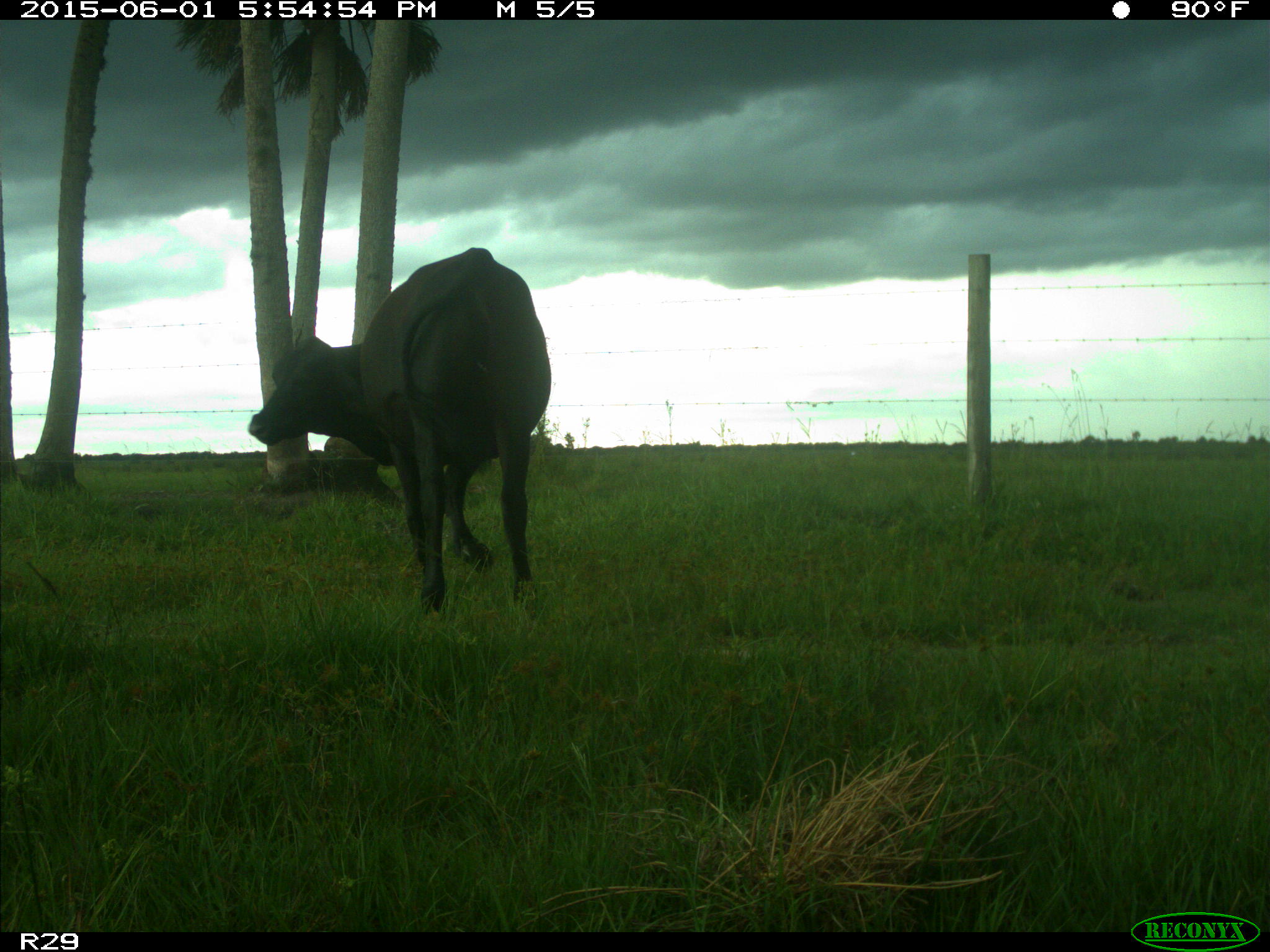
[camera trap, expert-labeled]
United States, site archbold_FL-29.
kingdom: Animalia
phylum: Chordata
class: Mammalia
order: Artiodactyla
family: Bovidae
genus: Bos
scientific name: Bos taurus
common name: domestic cow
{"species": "Bos taurus (domestic cow)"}